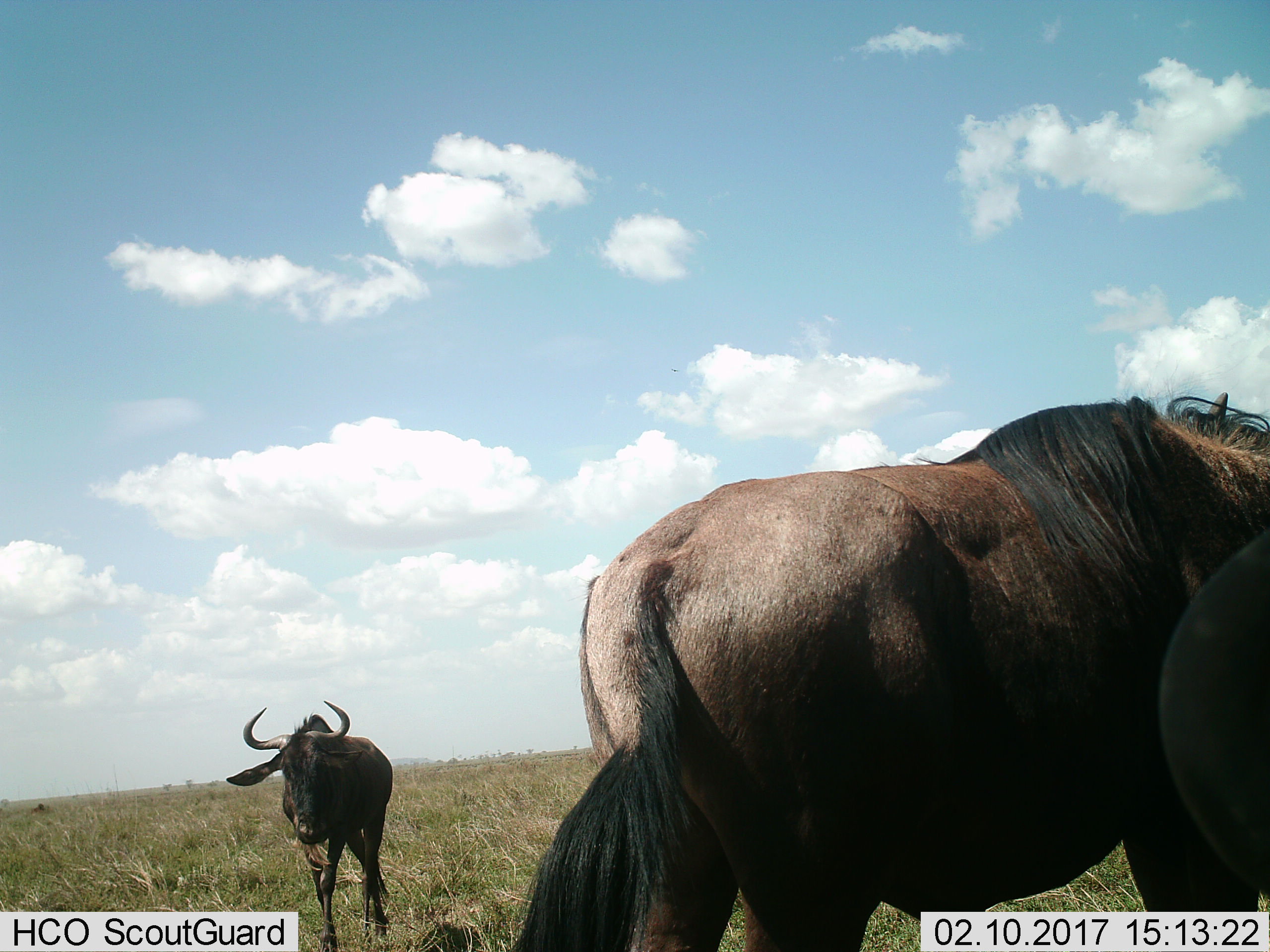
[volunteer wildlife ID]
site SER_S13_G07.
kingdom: Animalia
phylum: Chordata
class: Mammalia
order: Artiodactyla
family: Bovidae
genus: Connochaetes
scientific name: Connochaetes taurinus taurinus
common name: blue wildebeest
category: wildebeestblue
Wildebeestblue (blue wildebeest) (Connochaetes taurinus taurinus), count 3. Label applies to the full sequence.